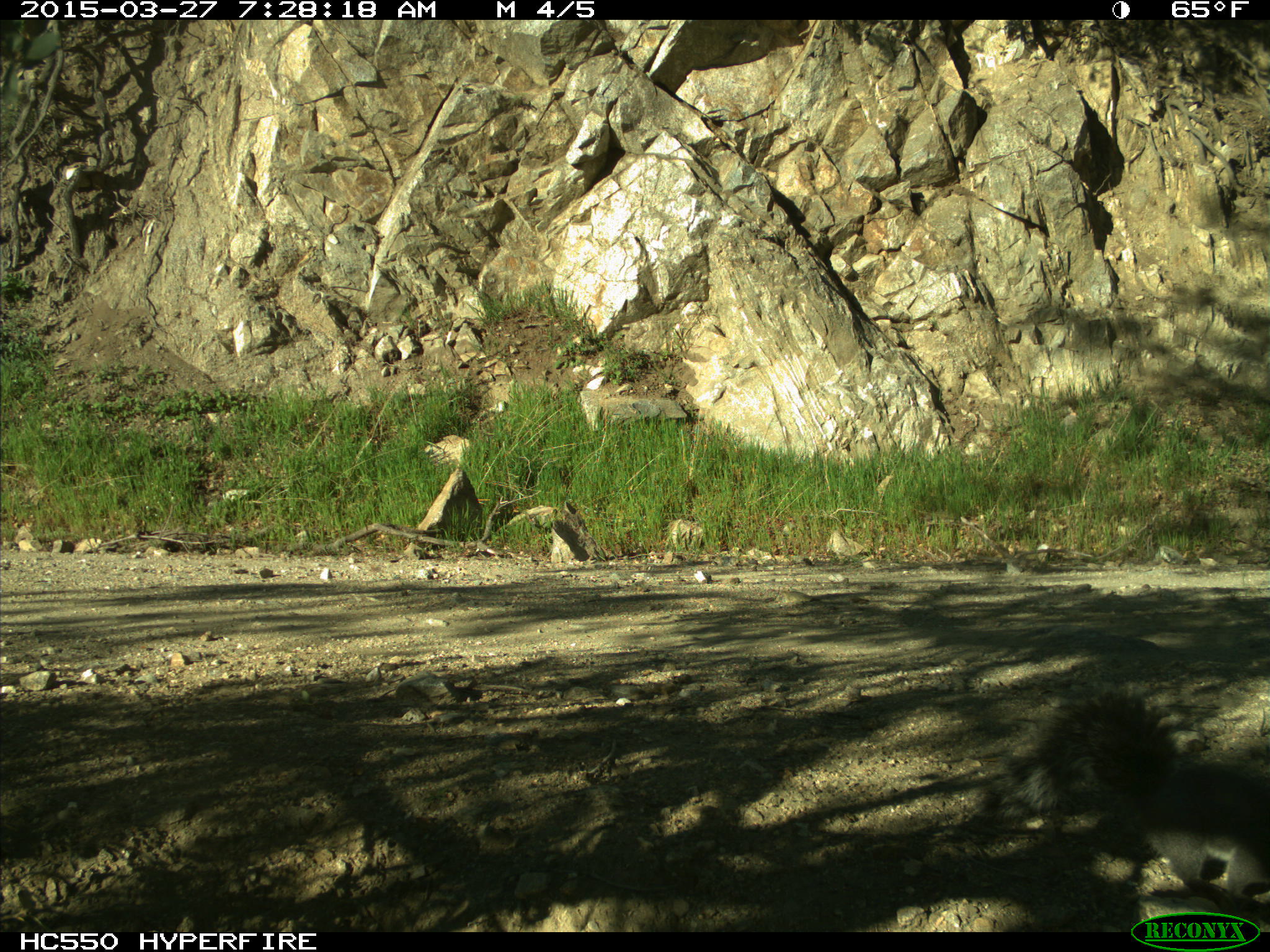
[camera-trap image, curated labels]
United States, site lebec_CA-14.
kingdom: Animalia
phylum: Chordata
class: Mammalia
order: Rodentia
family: Sciuridae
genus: Sciurus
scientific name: Sciurus carolinensis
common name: eastern gray squirrel